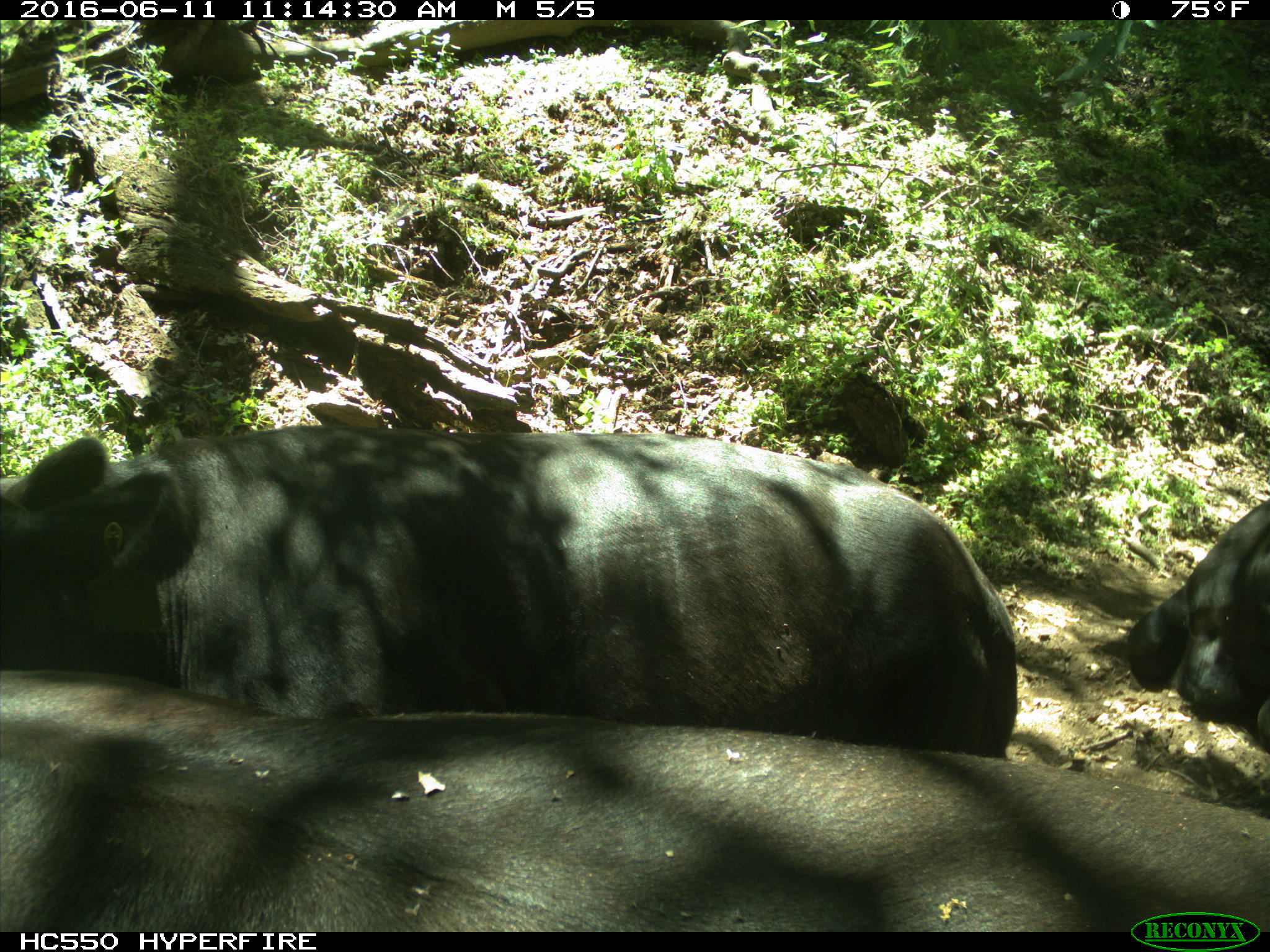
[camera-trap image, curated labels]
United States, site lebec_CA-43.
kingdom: Animalia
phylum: Chordata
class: Mammalia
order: Artiodactyla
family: Bovidae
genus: Bos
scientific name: Bos taurus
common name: domestic cow